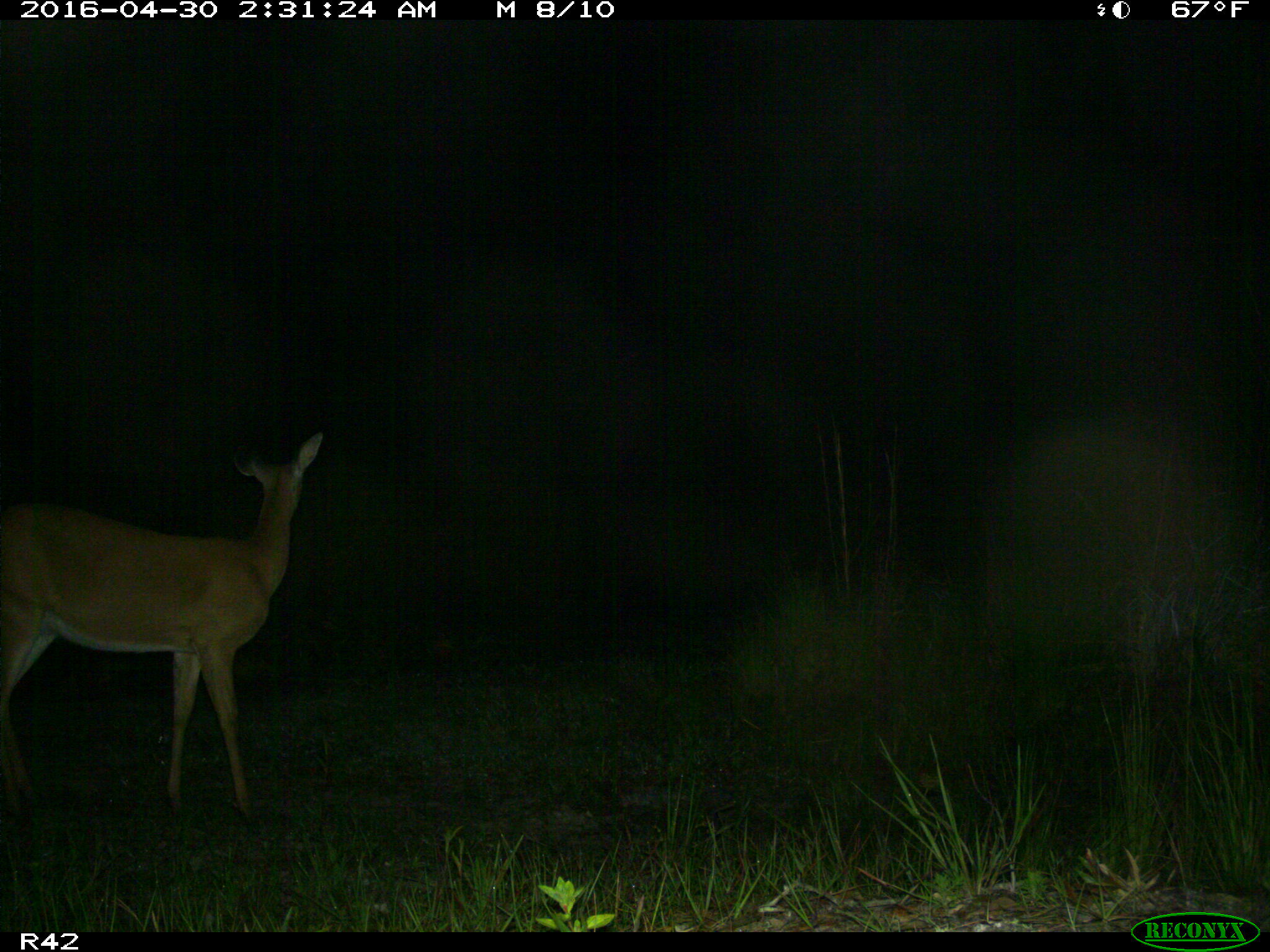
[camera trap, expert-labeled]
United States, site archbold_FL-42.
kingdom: Animalia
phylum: Chordata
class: Mammalia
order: Artiodactyla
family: Cervidae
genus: Odocoileus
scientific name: Odocoileus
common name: deer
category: unidentified deer